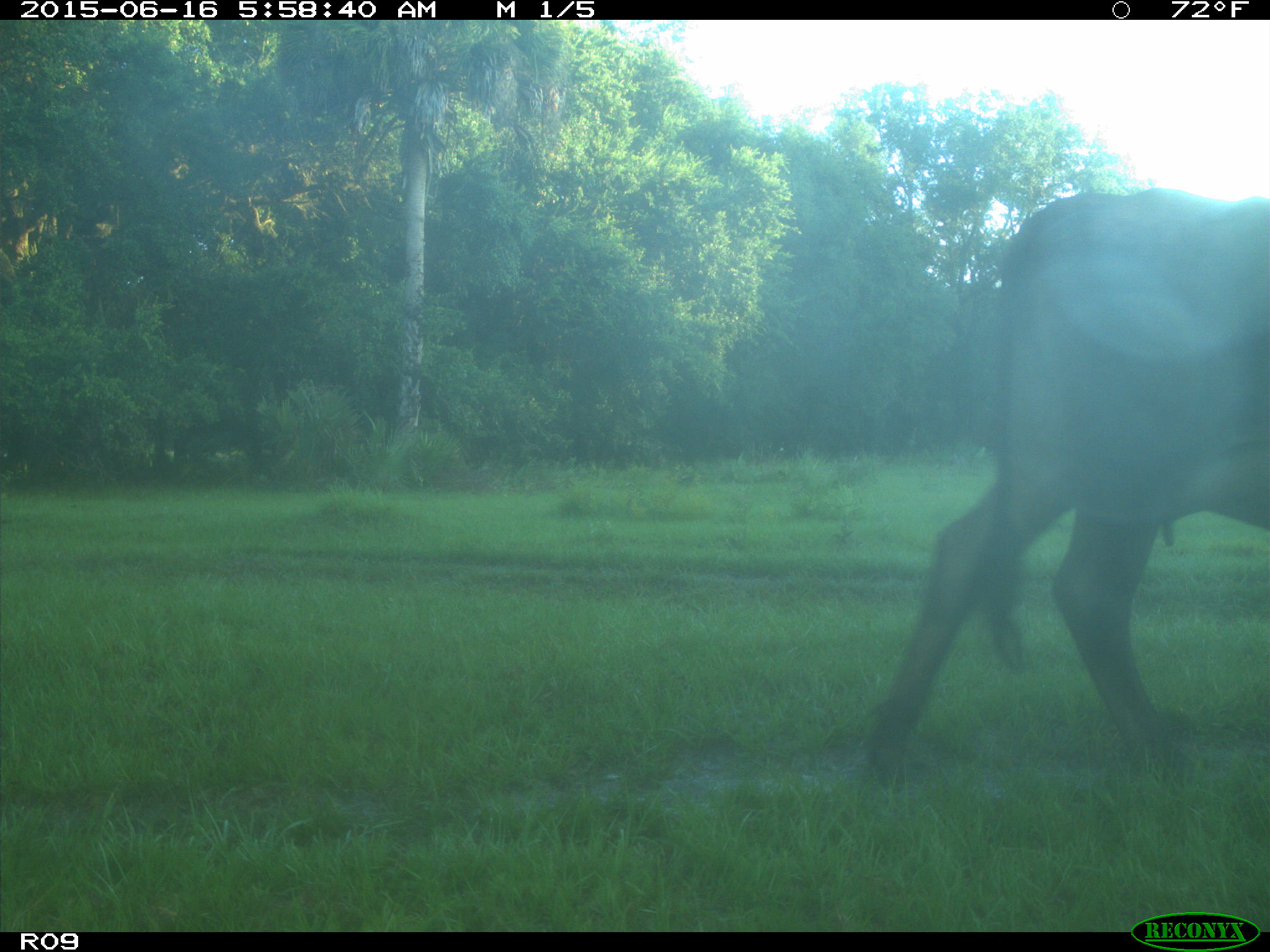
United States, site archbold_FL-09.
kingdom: Animalia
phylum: Chordata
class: Mammalia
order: Artiodactyla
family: Bovidae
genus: Bos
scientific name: Bos taurus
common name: domestic cow